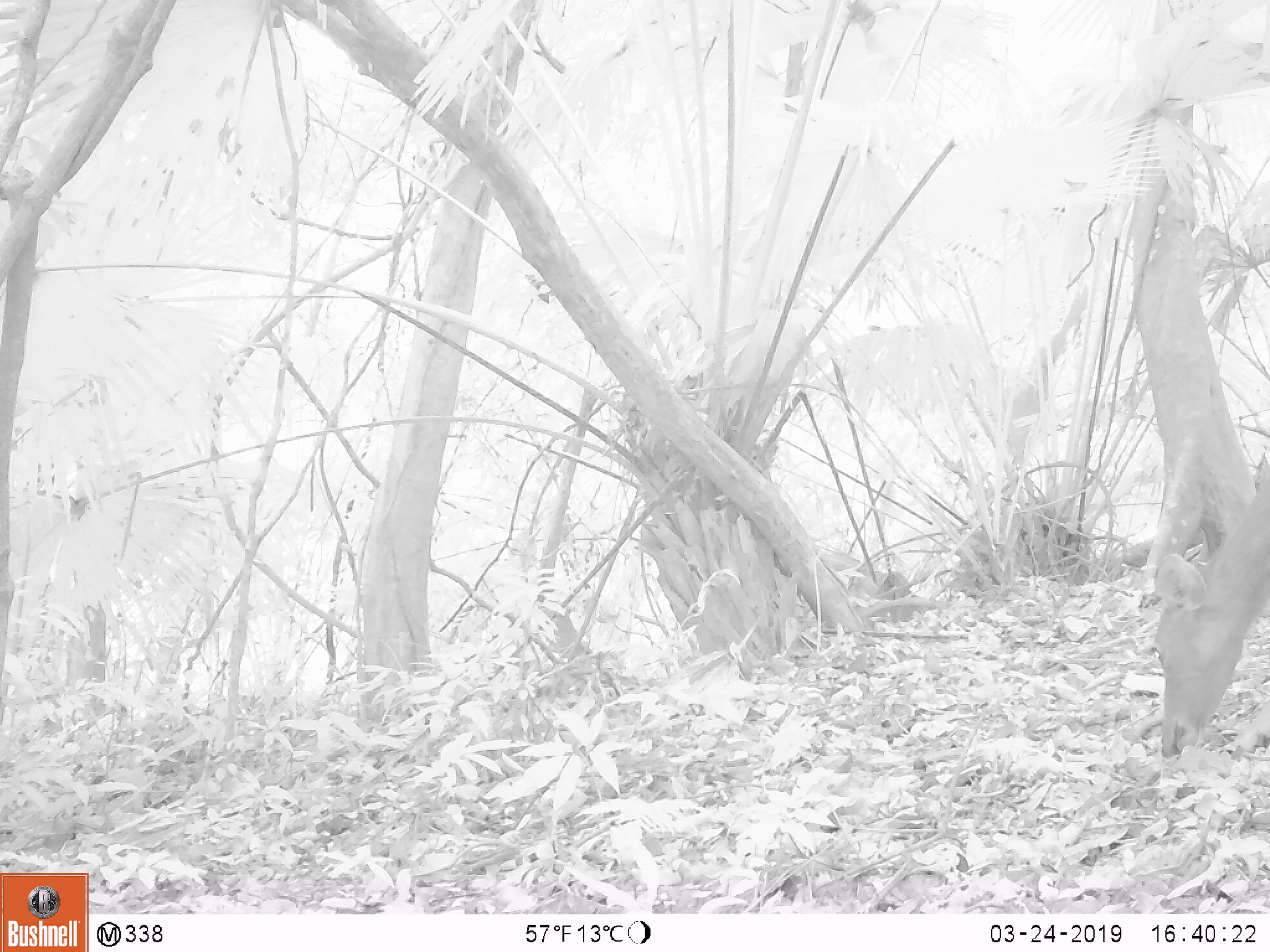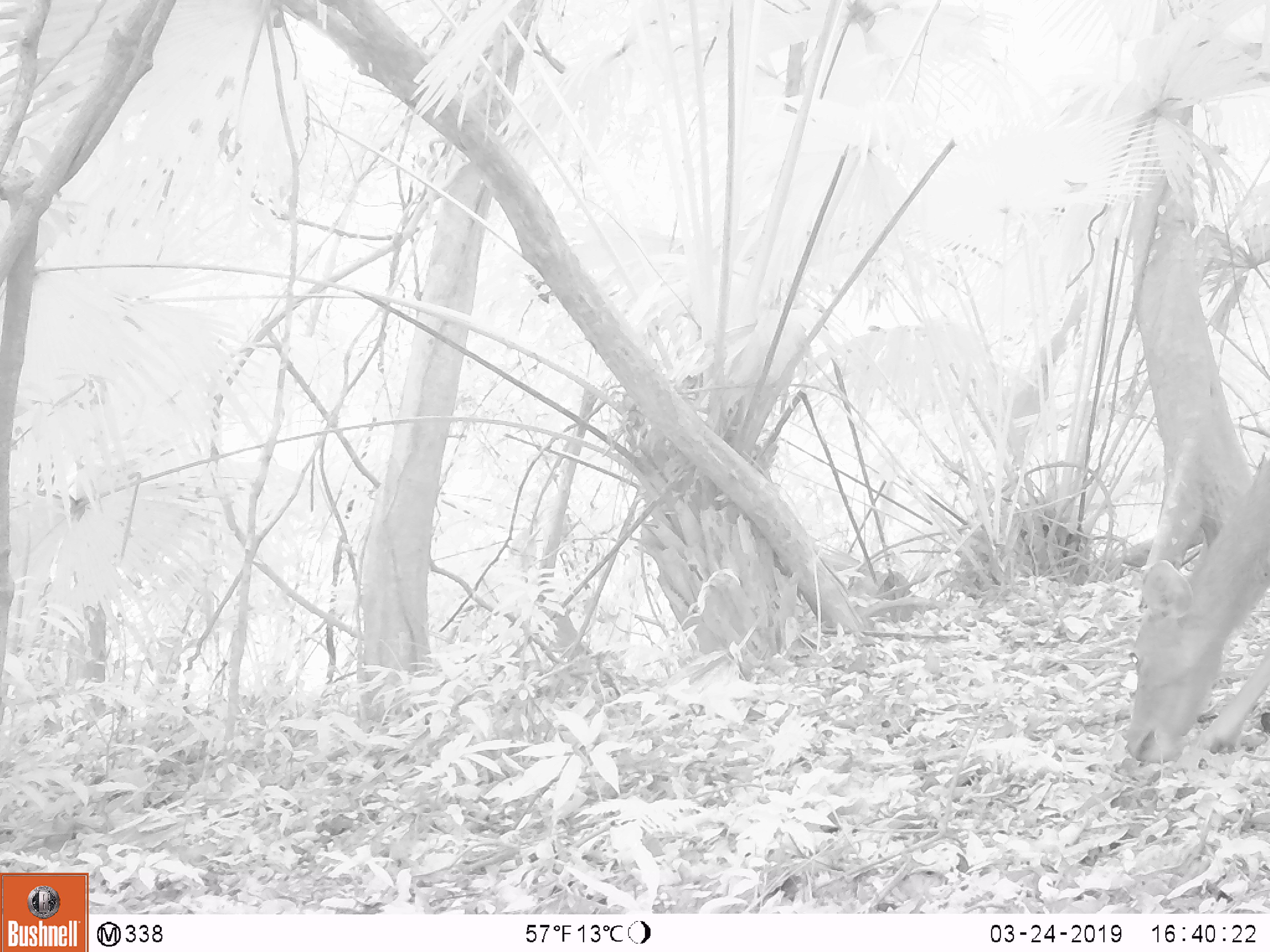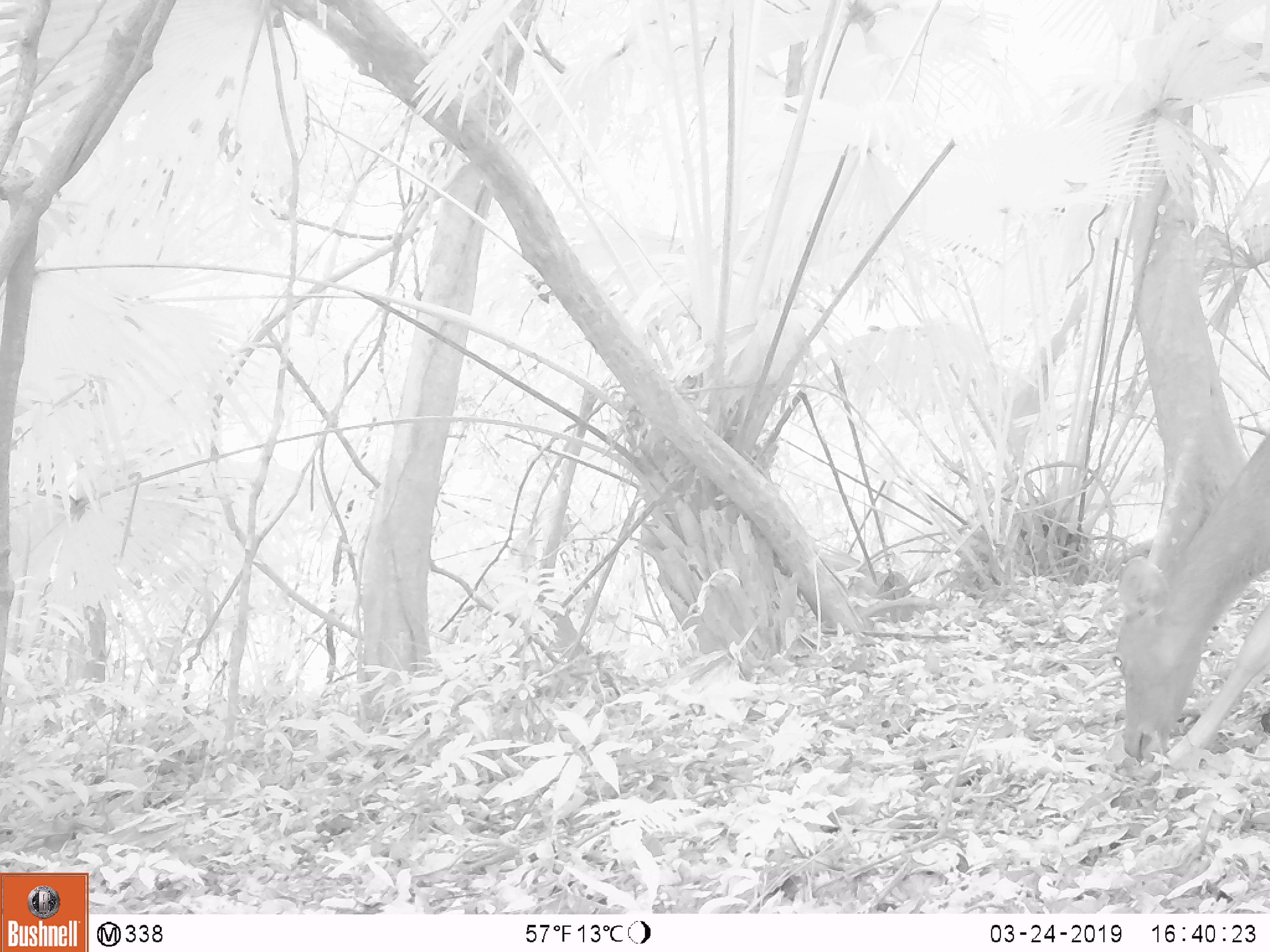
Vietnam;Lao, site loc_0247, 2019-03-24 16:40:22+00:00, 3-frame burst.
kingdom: Animalia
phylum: Chordata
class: Mammalia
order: Artiodactyla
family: Cervidae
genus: Rusa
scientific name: Rusa unicolor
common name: sambar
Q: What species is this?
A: Sambar (Rusa unicolor).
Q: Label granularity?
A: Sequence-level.